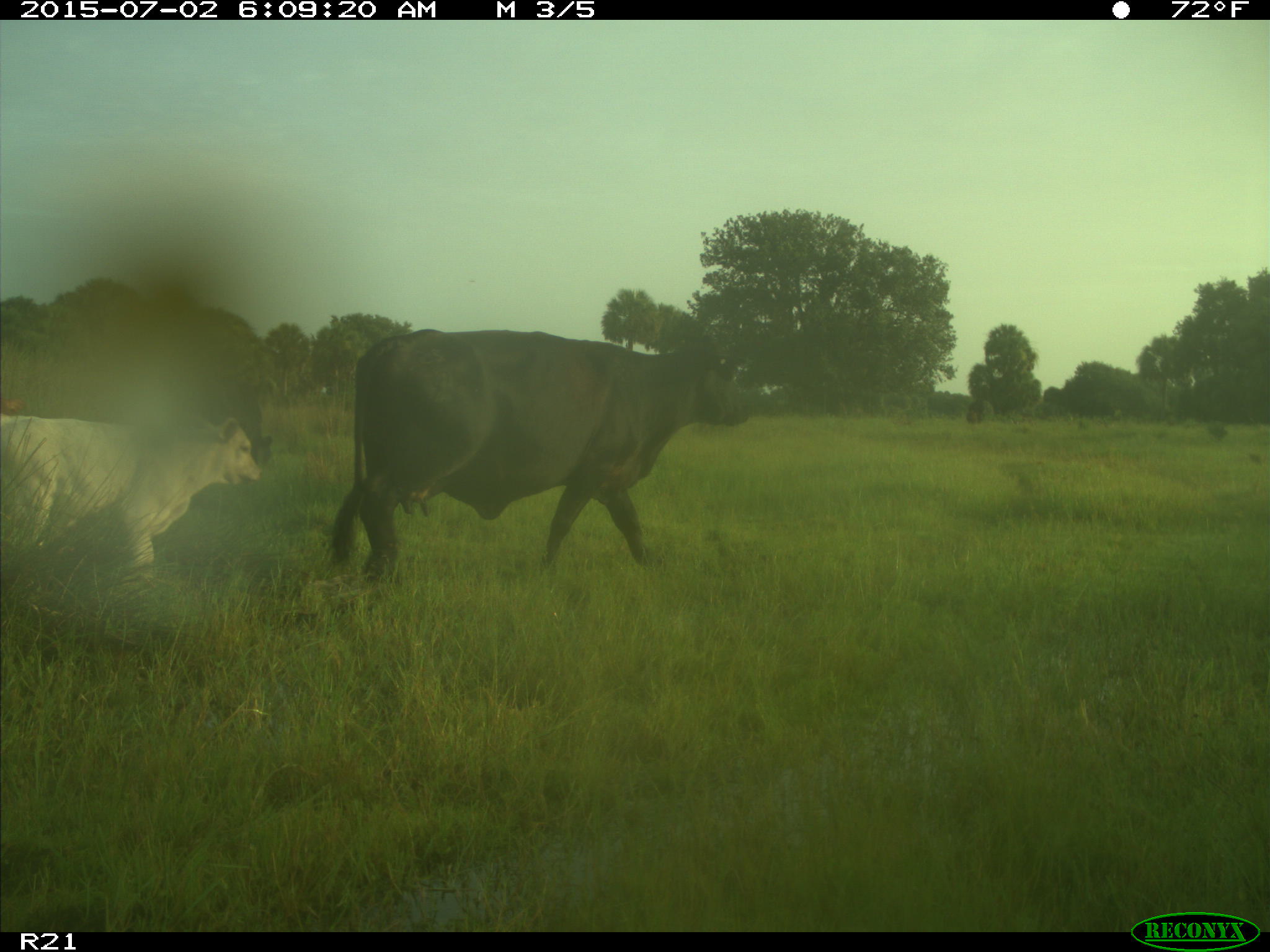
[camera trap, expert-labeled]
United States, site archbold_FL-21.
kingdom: Animalia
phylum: Chordata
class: Mammalia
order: Artiodactyla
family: Bovidae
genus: Bos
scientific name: Bos taurus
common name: domestic cow